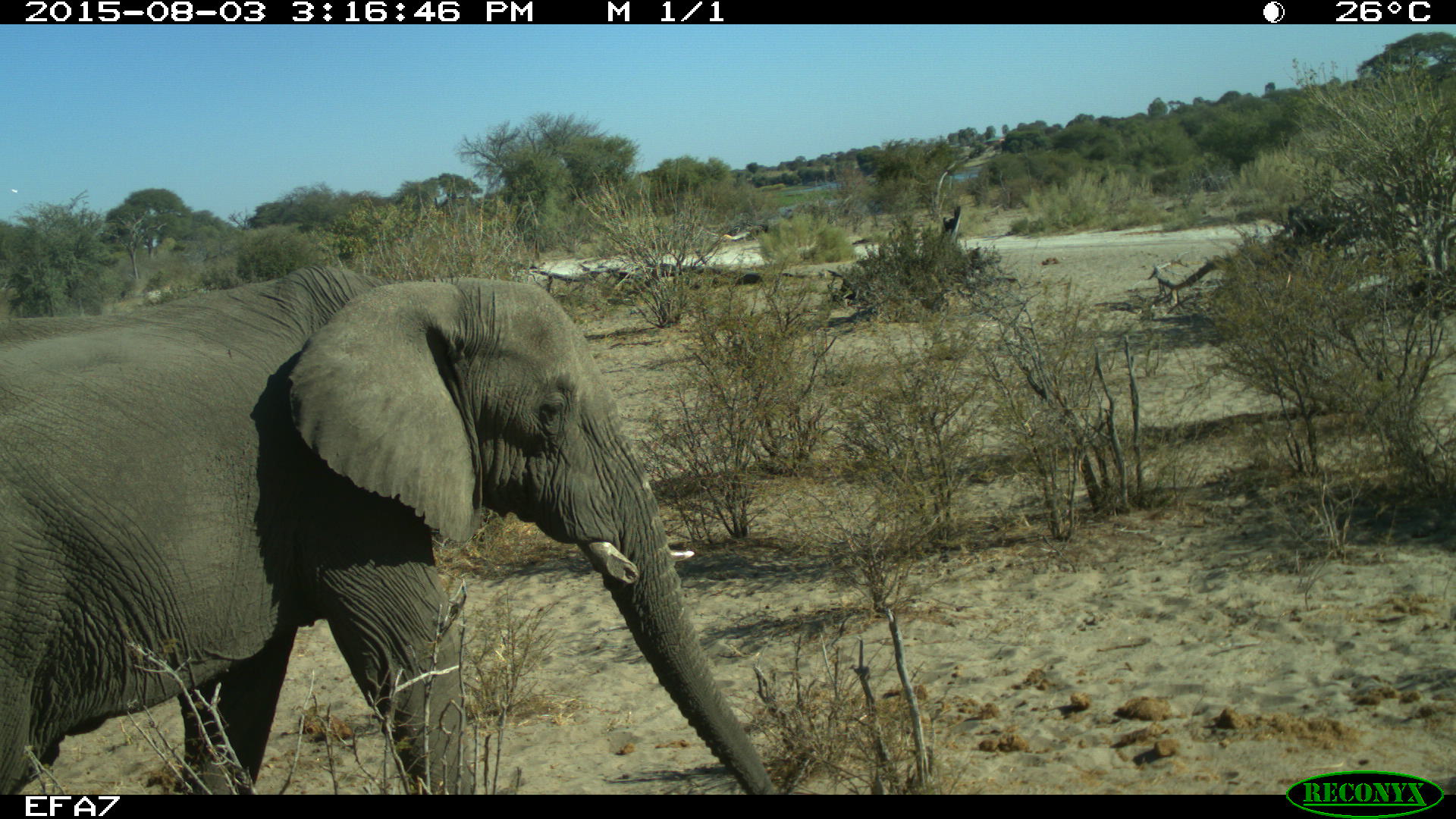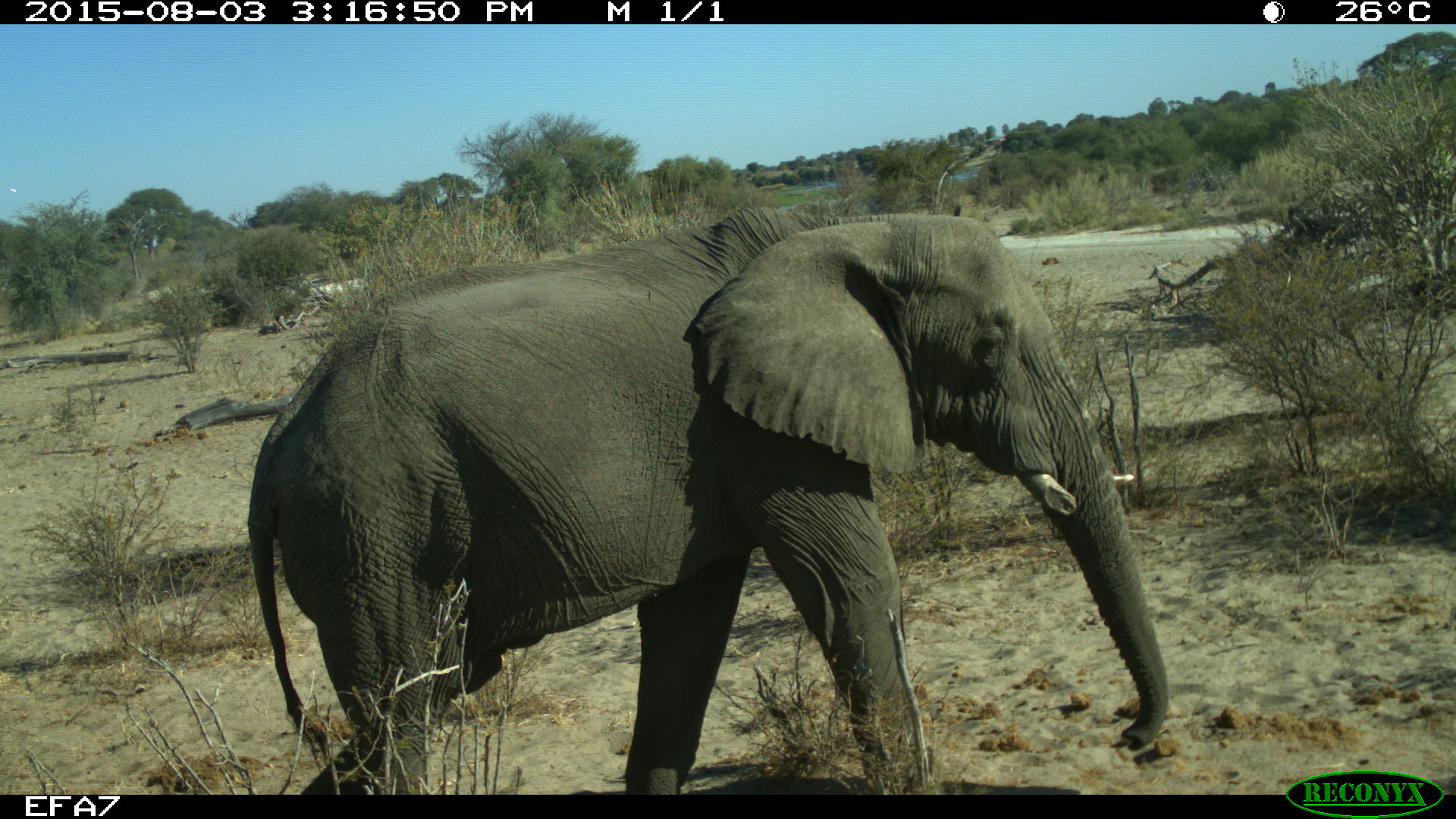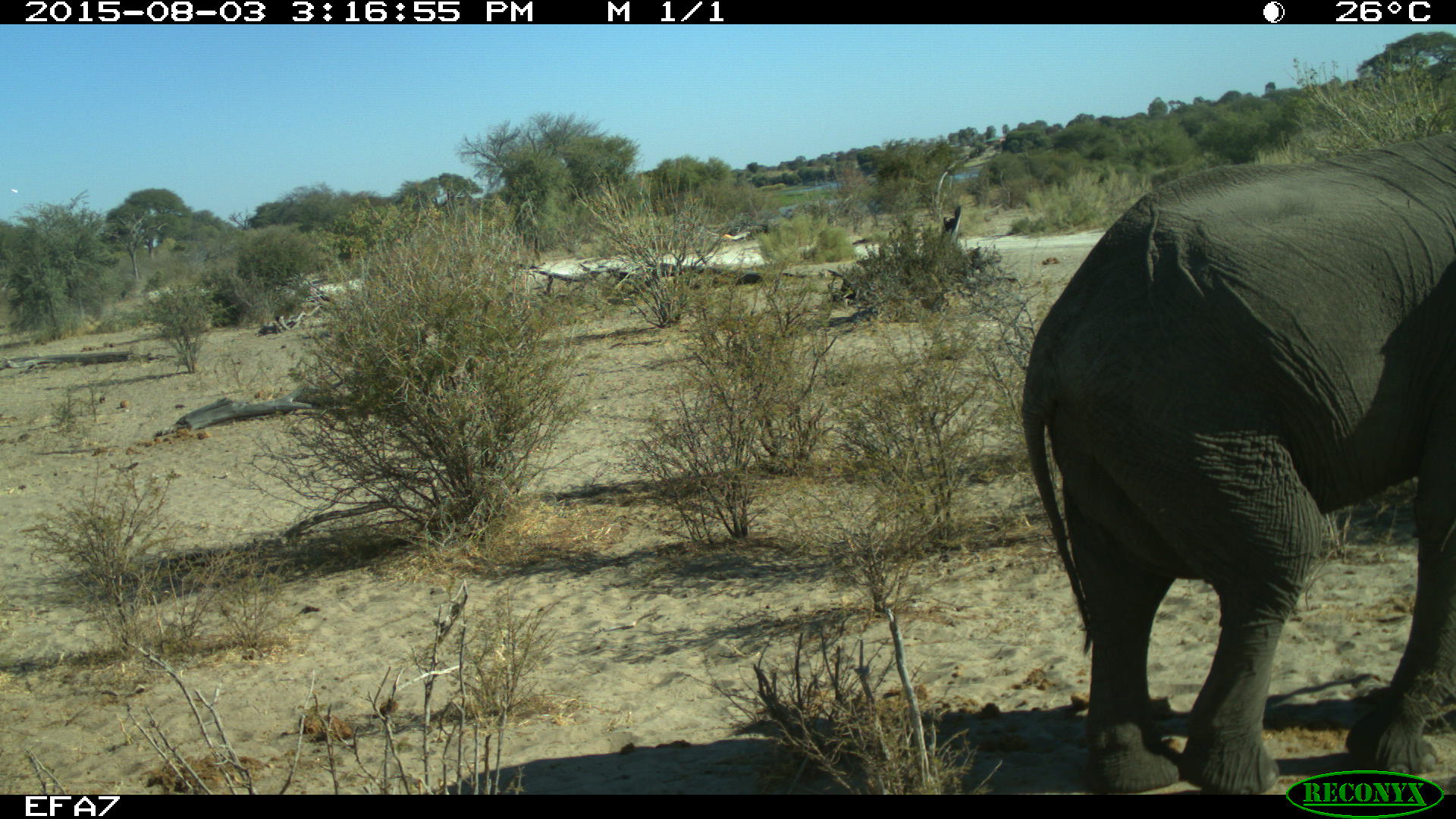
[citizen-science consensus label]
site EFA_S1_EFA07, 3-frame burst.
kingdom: Animalia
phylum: Chordata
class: Mammalia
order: Proboscidea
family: Elephantidae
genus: Loxodonta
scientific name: Loxodonta africana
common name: african bush elephant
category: elephant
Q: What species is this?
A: Elephant (african bush elephant) (Loxodonta africana).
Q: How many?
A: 1.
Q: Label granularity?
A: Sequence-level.